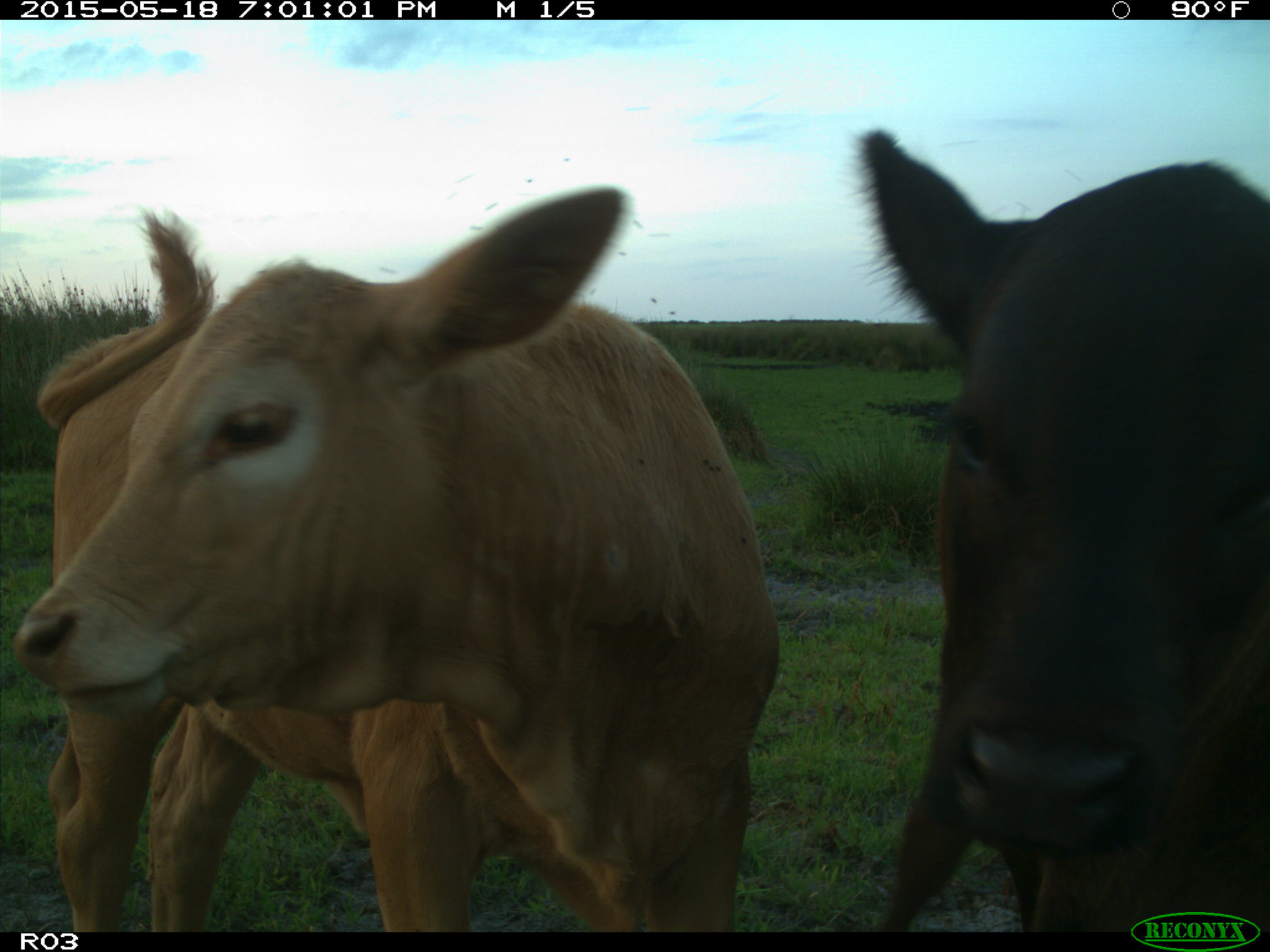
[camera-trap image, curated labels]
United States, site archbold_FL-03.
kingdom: Animalia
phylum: Chordata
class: Mammalia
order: Artiodactyla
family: Bovidae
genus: Bos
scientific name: Bos taurus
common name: domestic cow